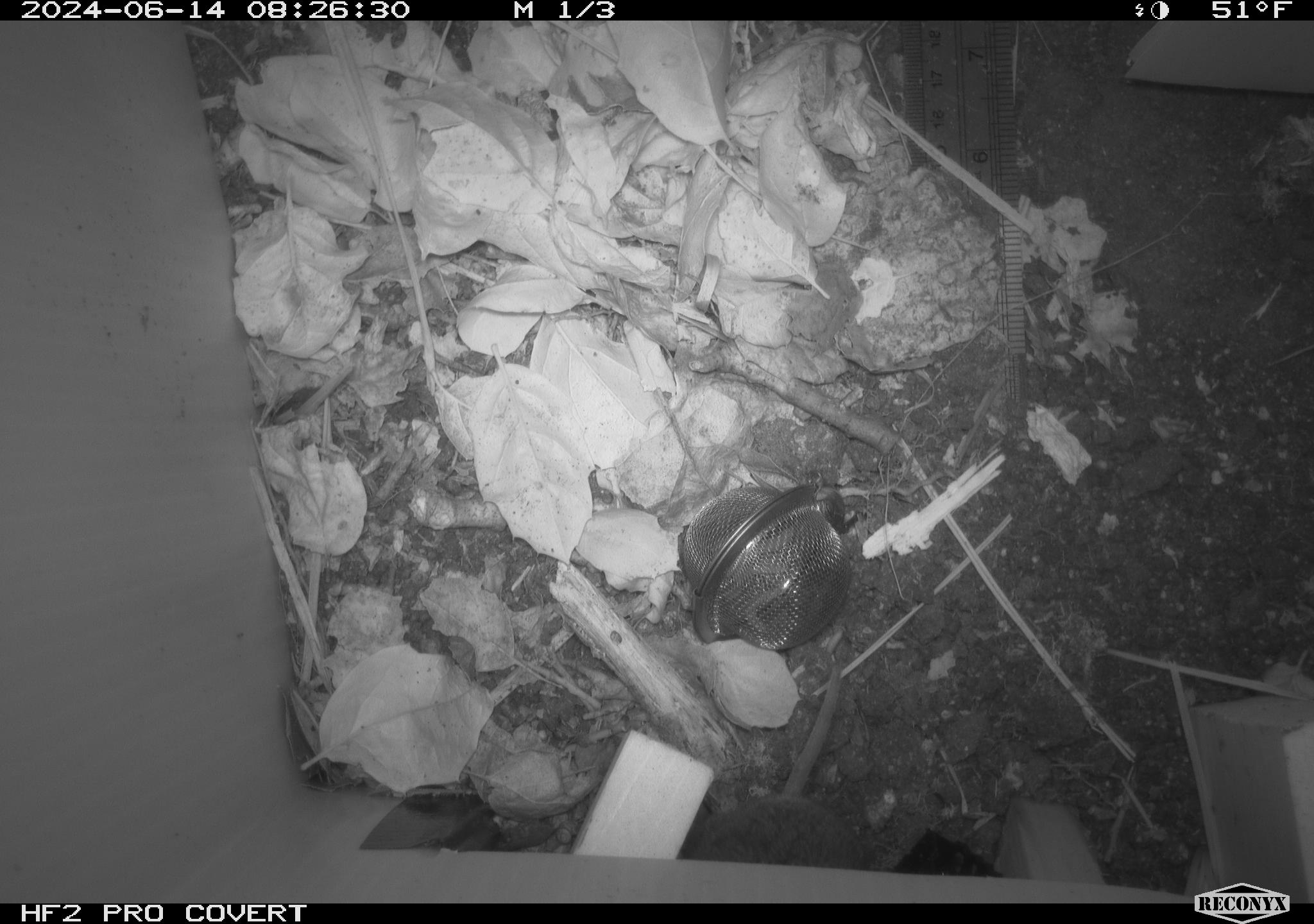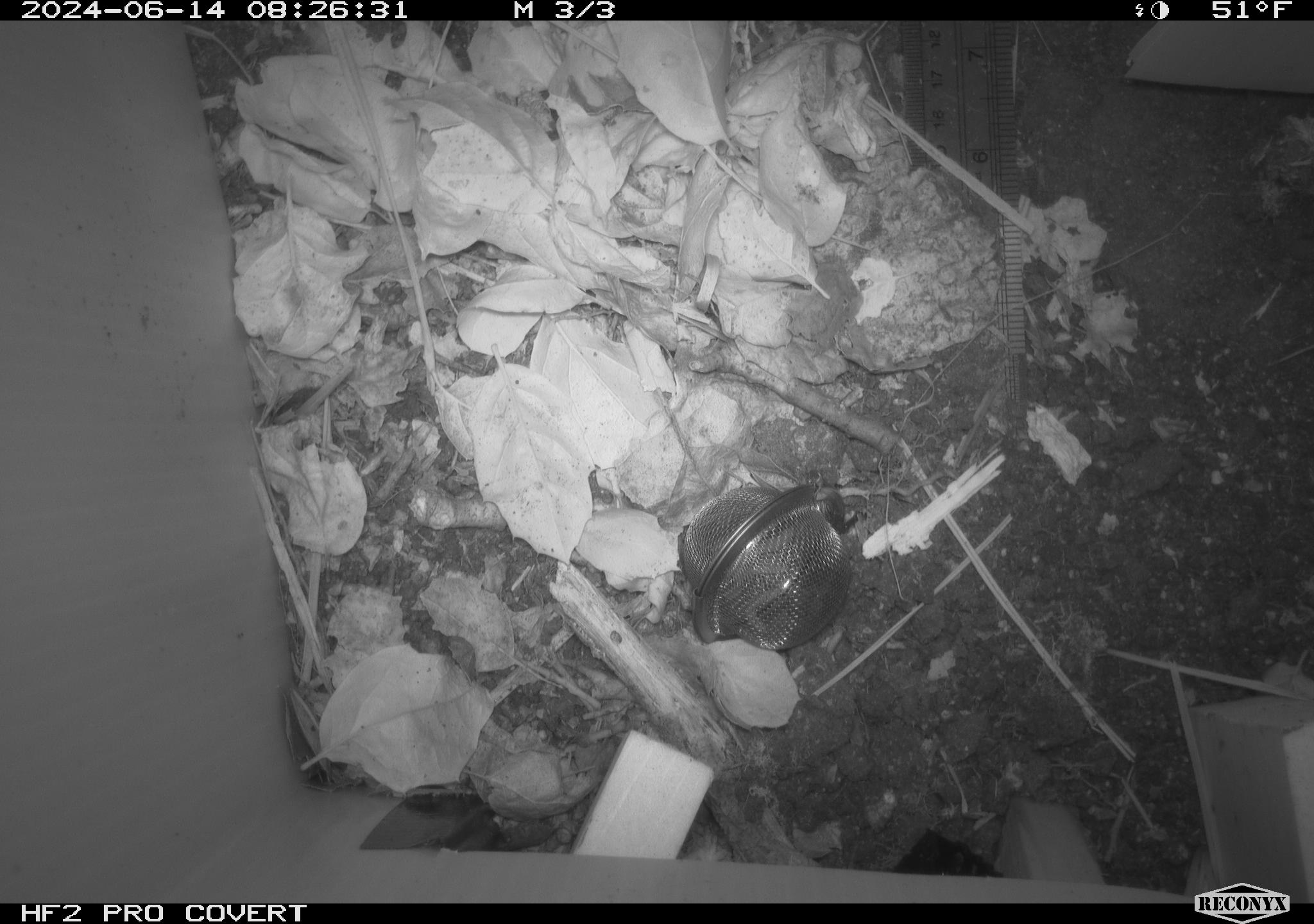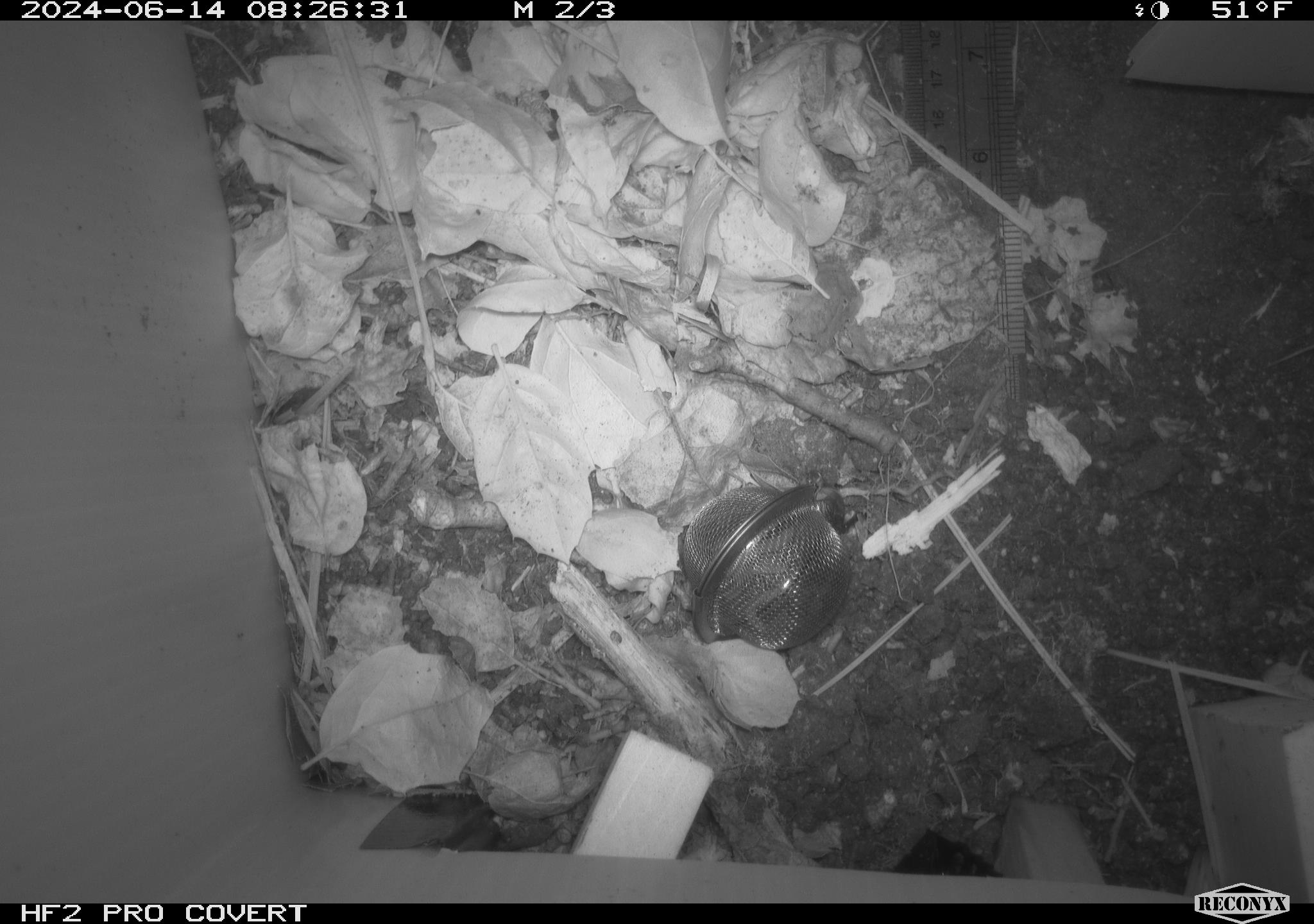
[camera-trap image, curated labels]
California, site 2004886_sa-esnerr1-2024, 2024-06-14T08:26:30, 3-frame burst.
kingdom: Animalia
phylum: Chordata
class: Mammalia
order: Rodentia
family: Cricetidae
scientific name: Cricetidae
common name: hamsters, voles, lemmings, and allies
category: cricetidae family